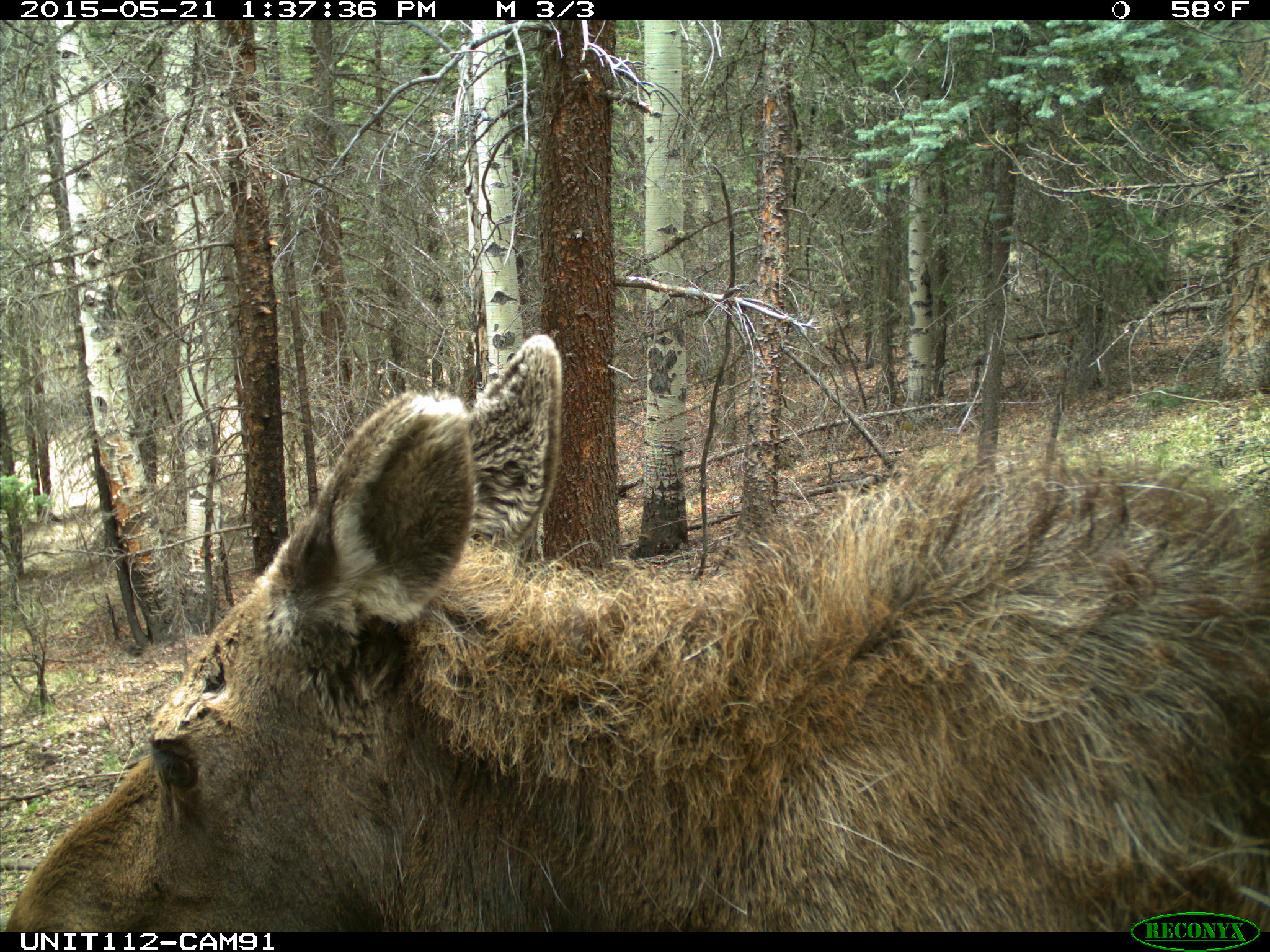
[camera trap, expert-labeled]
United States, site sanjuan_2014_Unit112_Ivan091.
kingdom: Animalia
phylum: Chordata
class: Mammalia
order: Artiodactyla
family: Cervidae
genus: Alces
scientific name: Alces alces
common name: moose